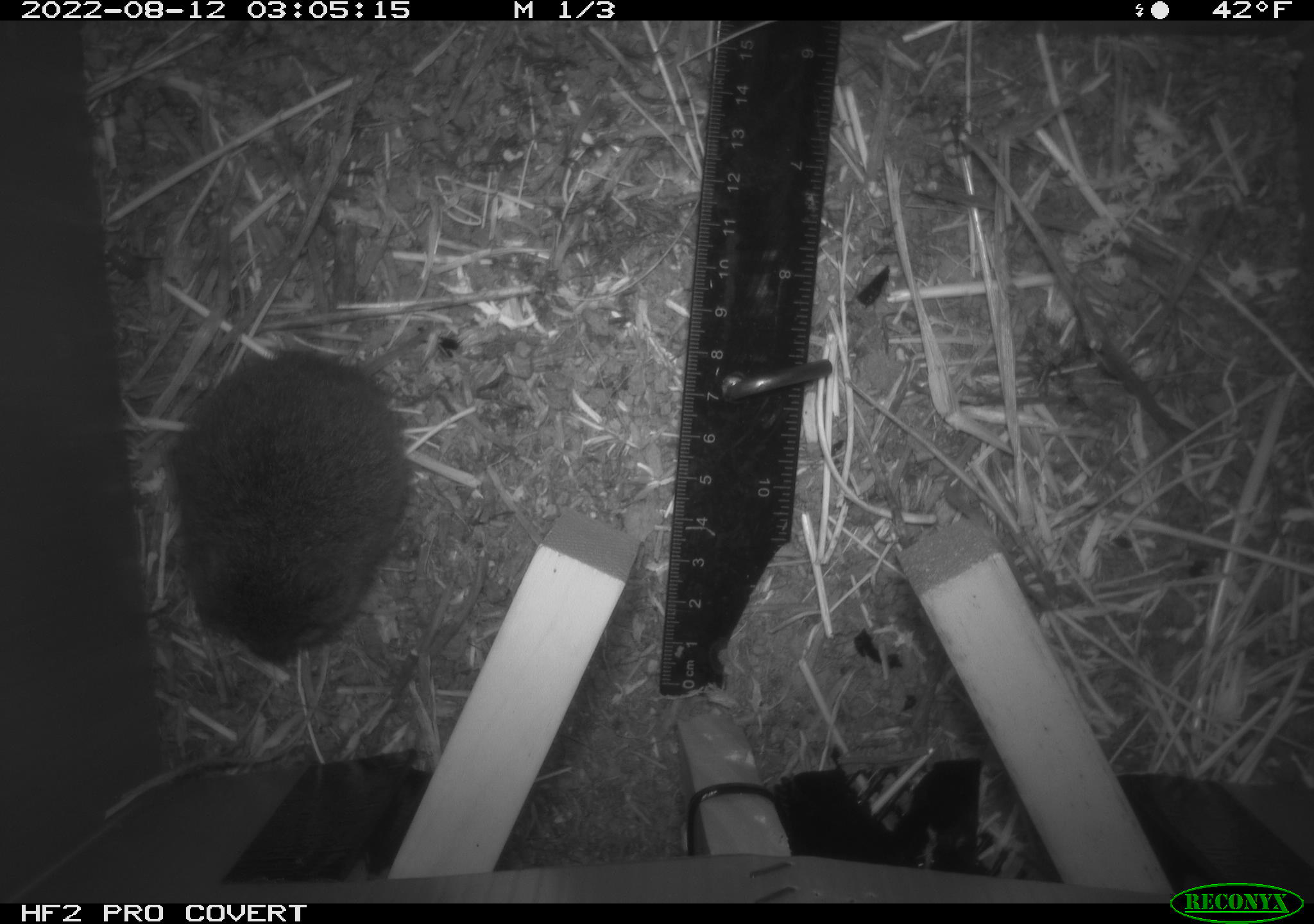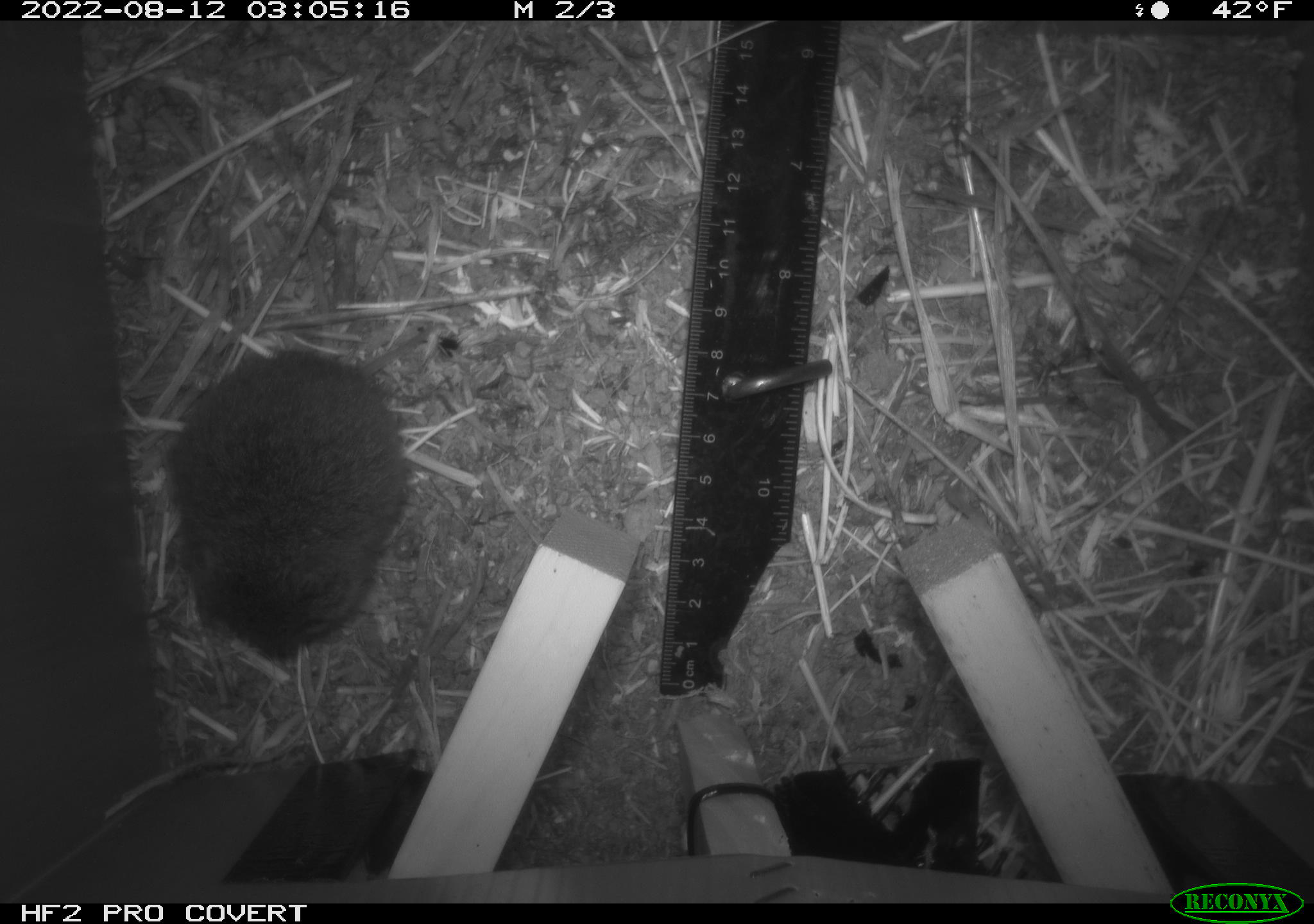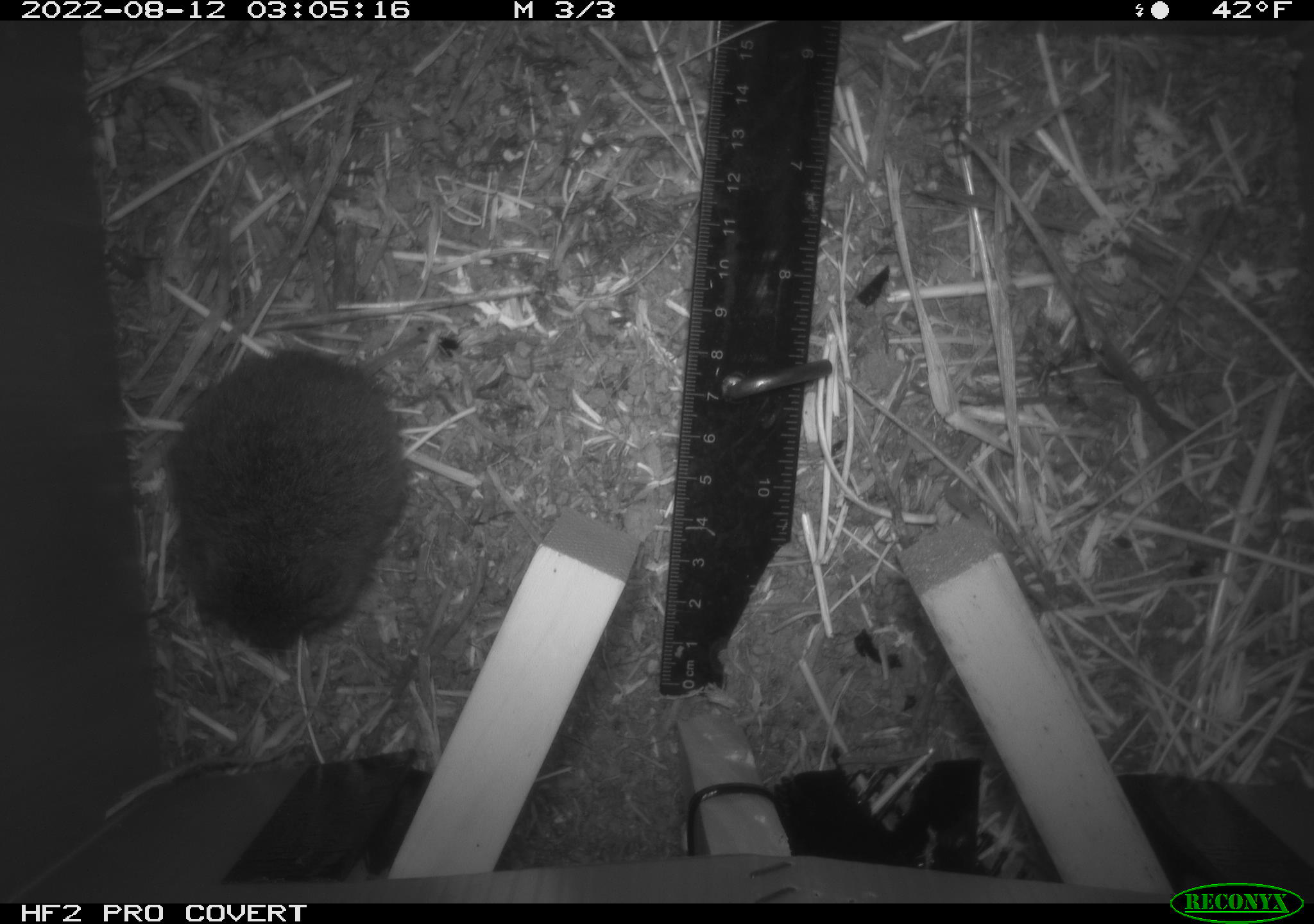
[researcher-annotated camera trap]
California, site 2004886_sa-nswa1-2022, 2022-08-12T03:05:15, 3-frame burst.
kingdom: Animalia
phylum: Chordata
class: Mammalia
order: Rodentia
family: Cricetidae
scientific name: Cricetidae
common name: hamsters, voles, lemmings, and allies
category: cricetidae family